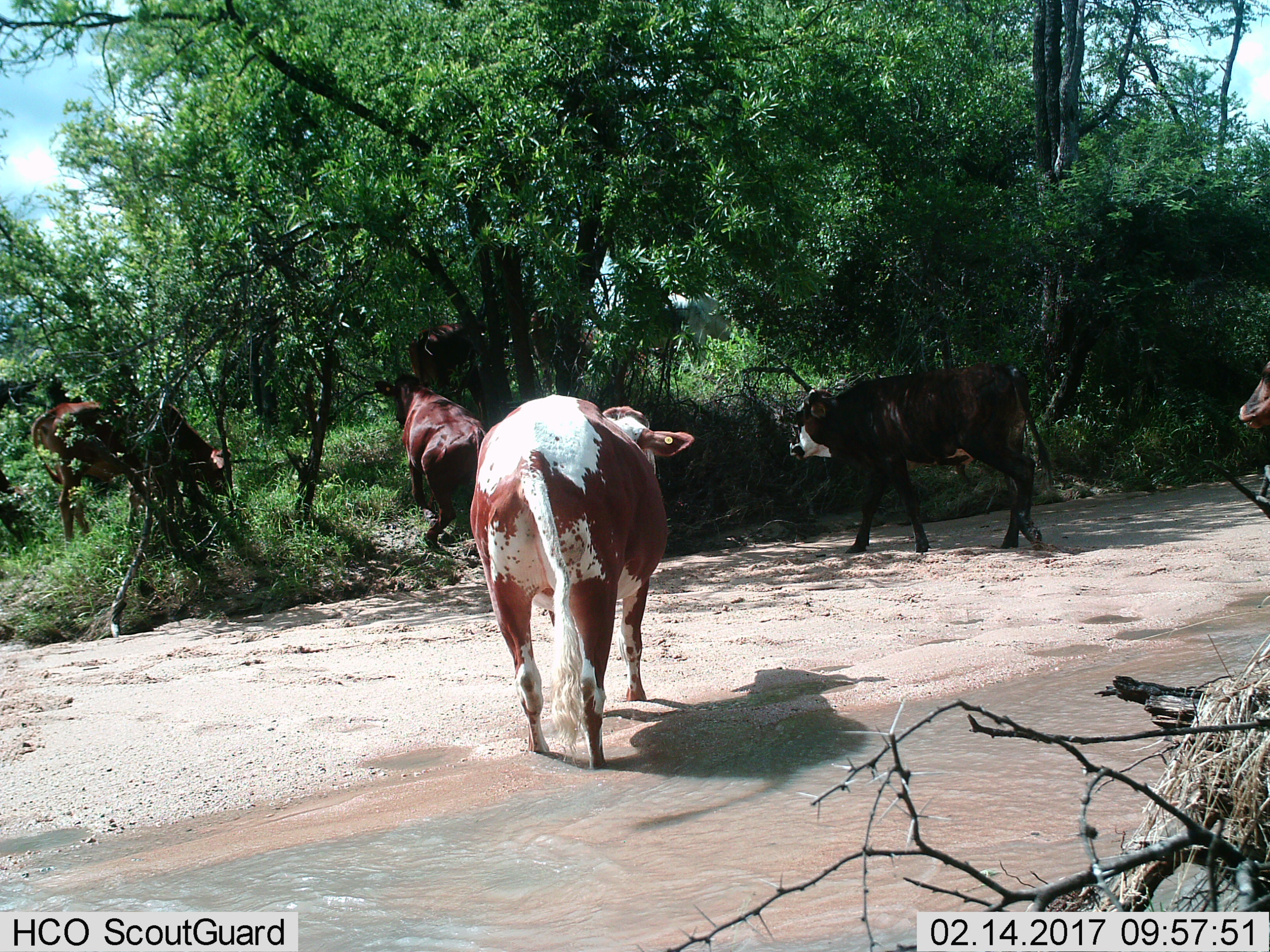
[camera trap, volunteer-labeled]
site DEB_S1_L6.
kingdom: Animalia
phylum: Chordata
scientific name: Vertebrata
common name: domestic animal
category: domesticanimal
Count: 7.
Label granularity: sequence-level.